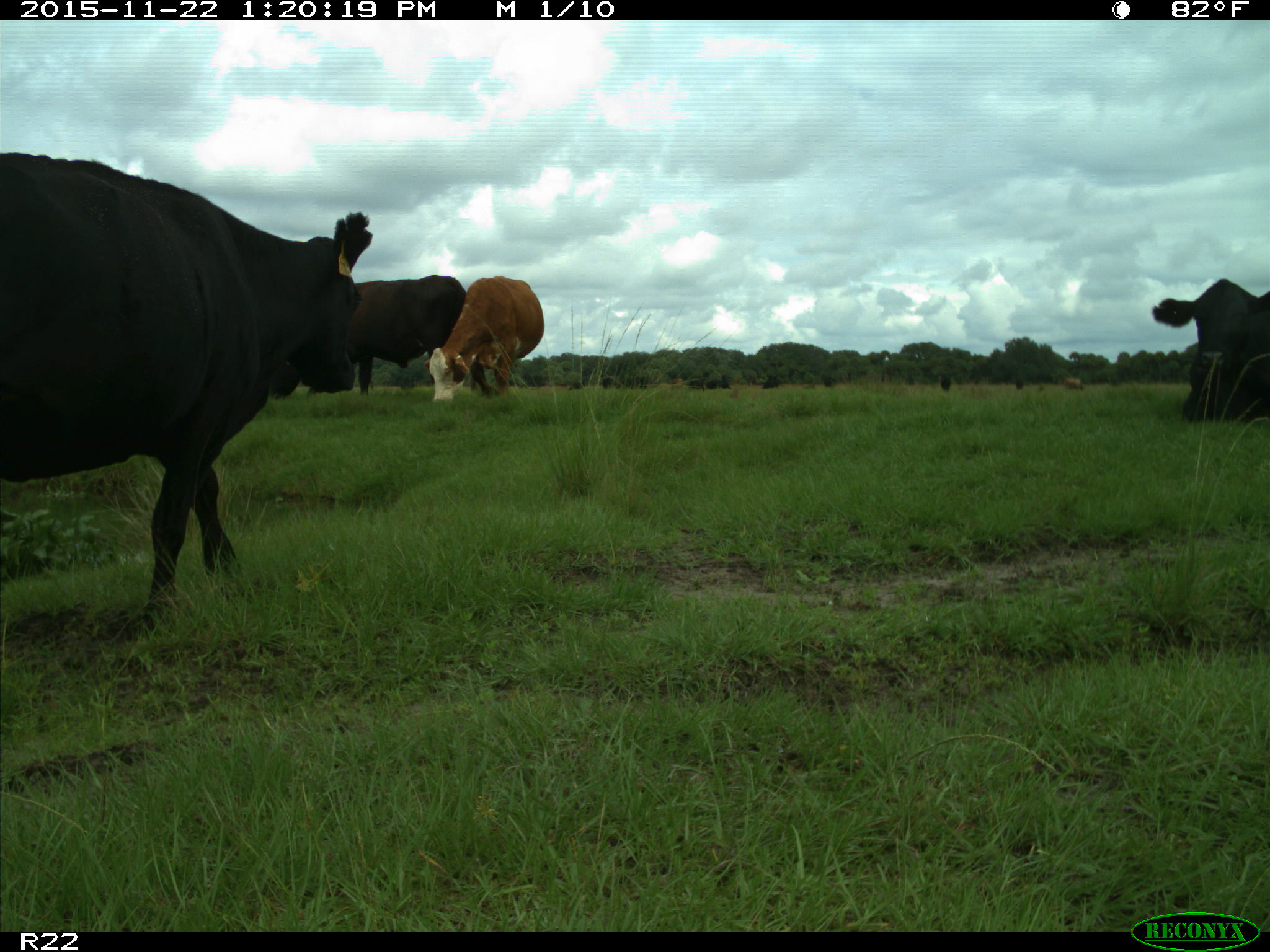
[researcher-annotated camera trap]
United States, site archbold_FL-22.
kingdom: Animalia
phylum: Chordata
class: Mammalia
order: Artiodactyla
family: Bovidae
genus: Bos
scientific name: Bos taurus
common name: domestic cow